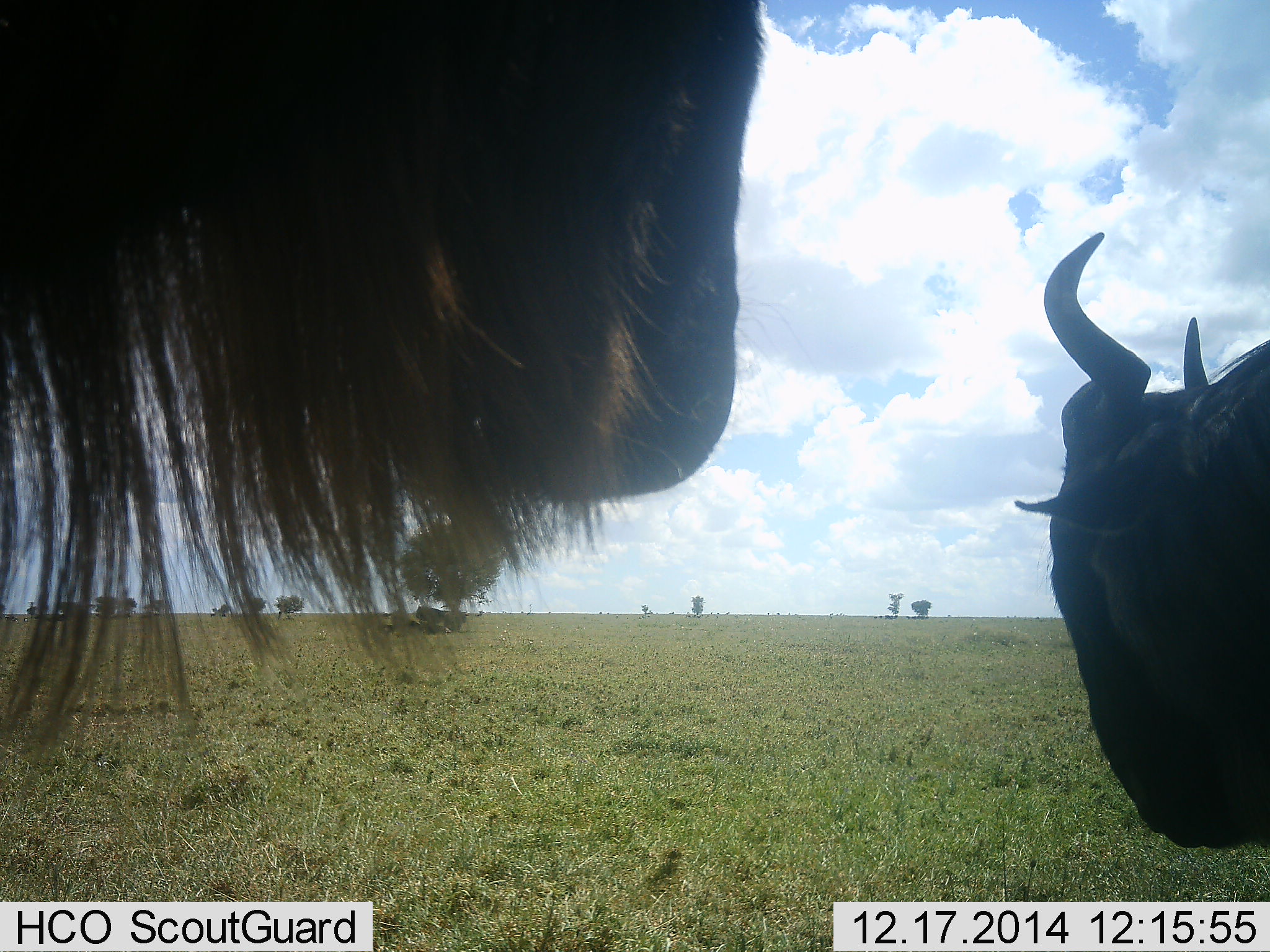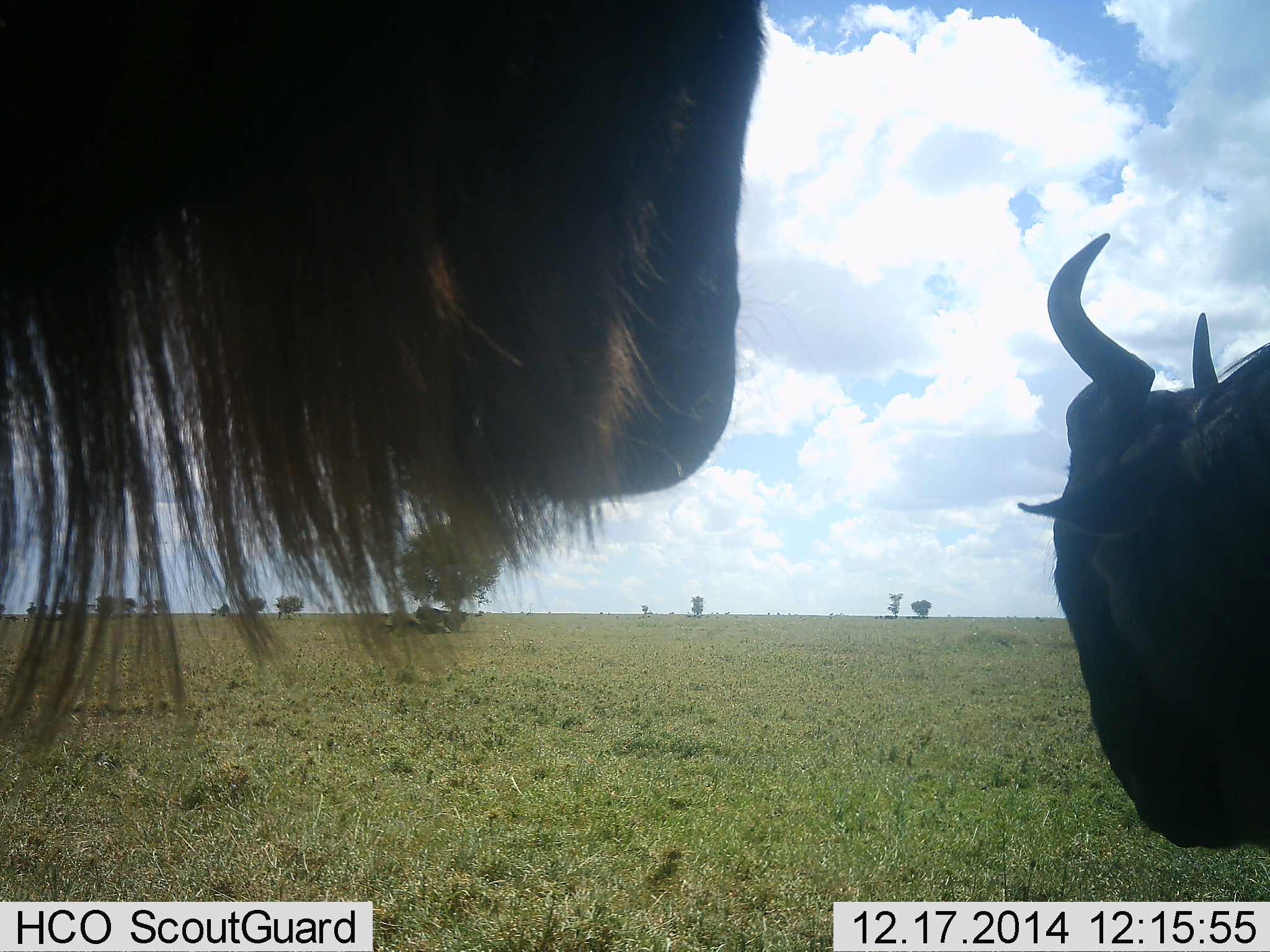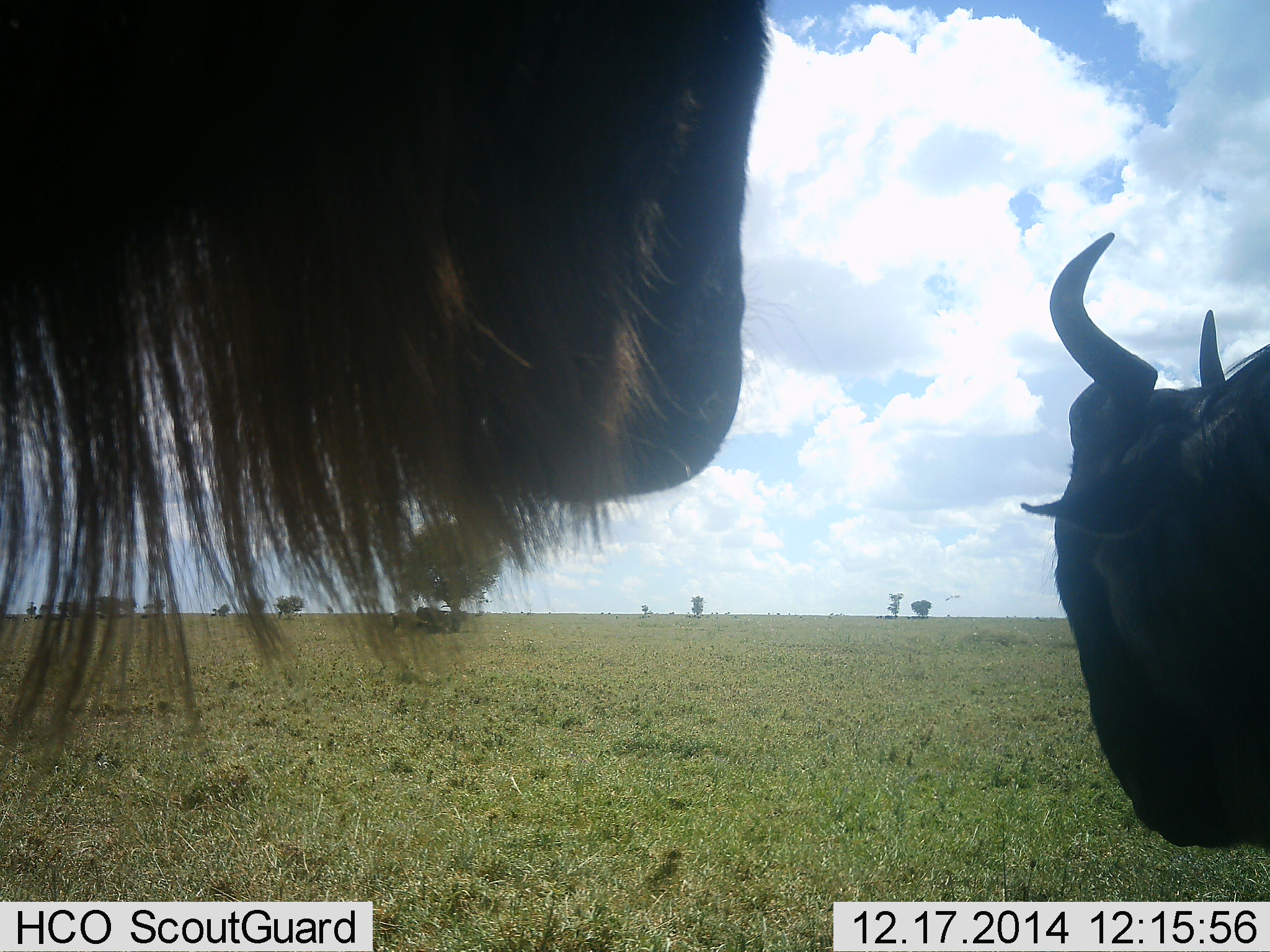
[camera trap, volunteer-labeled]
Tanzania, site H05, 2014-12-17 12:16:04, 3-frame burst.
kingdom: Animalia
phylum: Chordata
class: Mammalia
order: Artiodactyla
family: Bovidae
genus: Connochaetes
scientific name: Connochaetes taurinus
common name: blue wildebeest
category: wildebeest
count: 2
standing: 80%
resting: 40%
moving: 10%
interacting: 0%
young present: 0%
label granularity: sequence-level